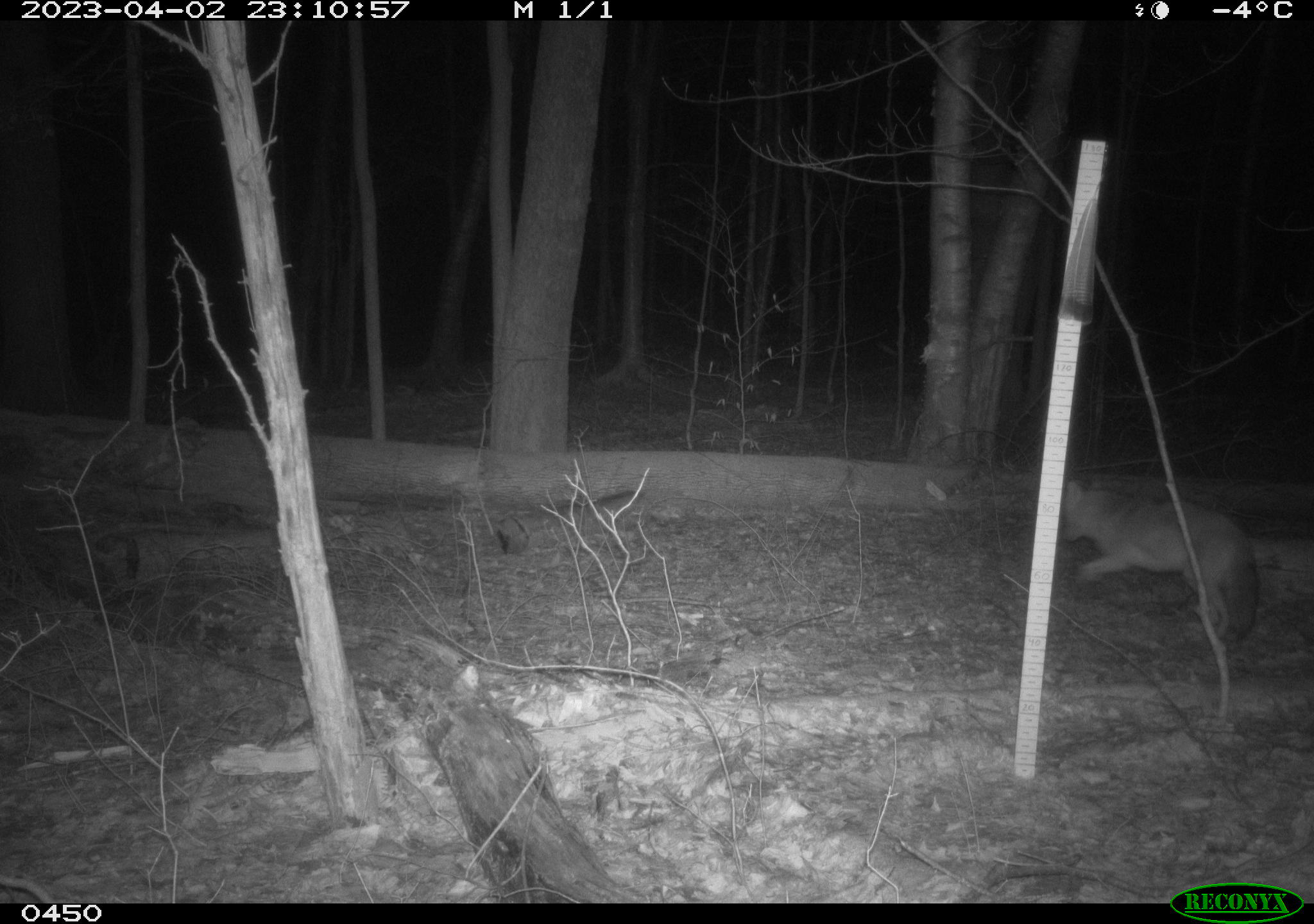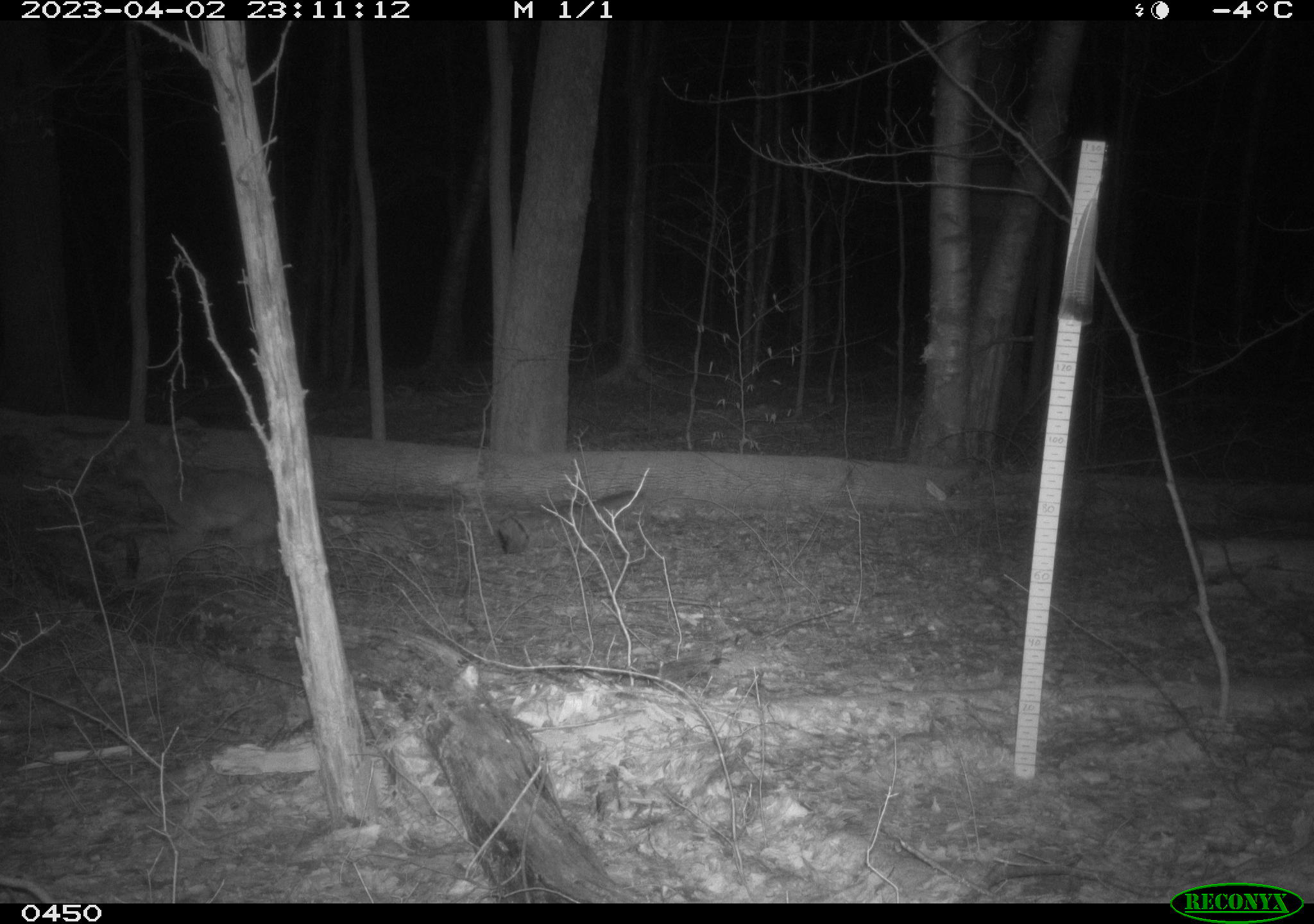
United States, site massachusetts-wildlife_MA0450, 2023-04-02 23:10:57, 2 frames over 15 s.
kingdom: Animalia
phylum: Chordata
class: Mammalia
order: Carnivora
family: Canidae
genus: Canis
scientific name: Canis latrans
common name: coyote